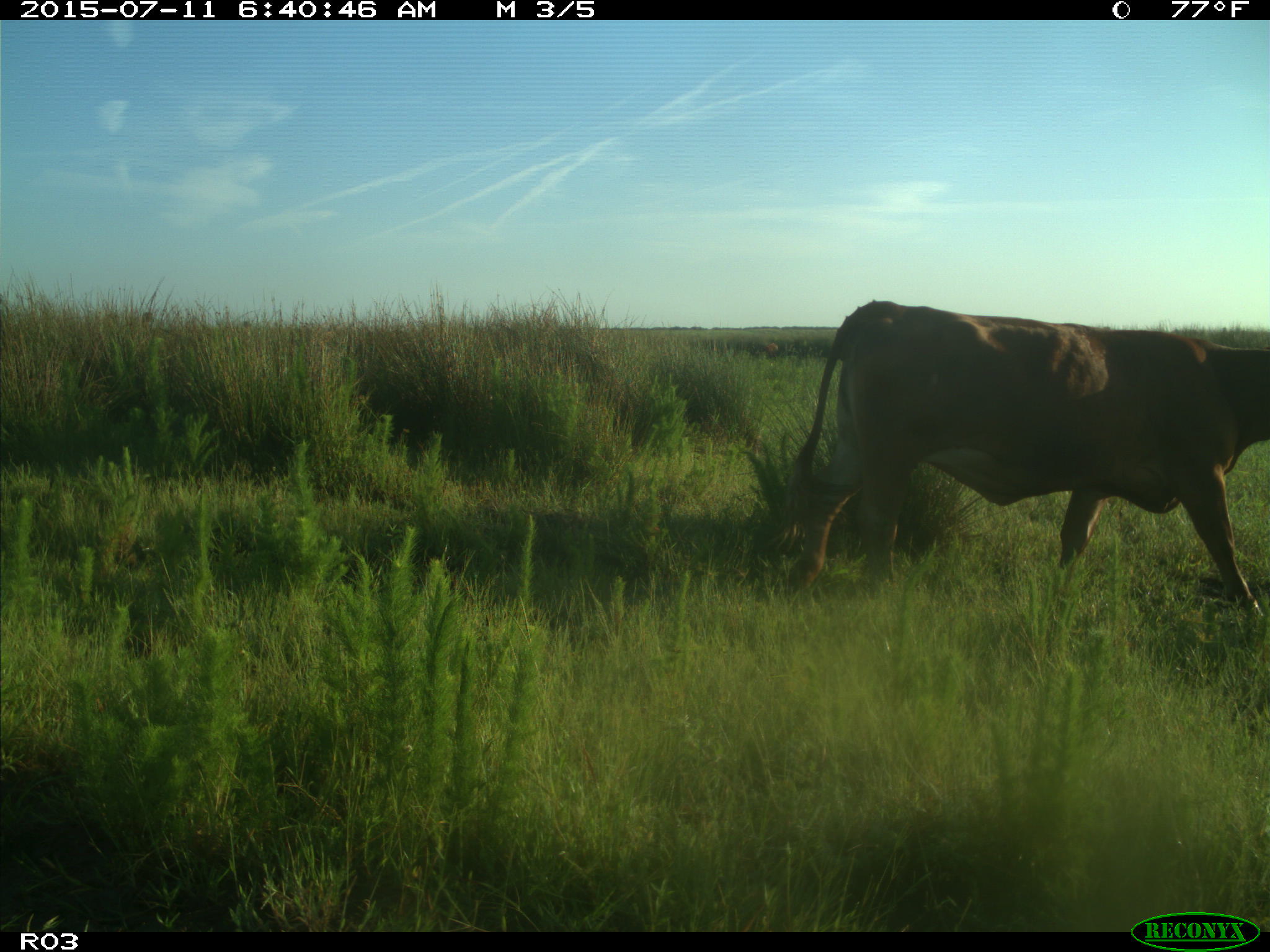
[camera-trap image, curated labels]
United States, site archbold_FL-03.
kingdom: Animalia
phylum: Chordata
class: Mammalia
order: Artiodactyla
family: Bovidae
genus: Bos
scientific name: Bos taurus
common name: domestic cow